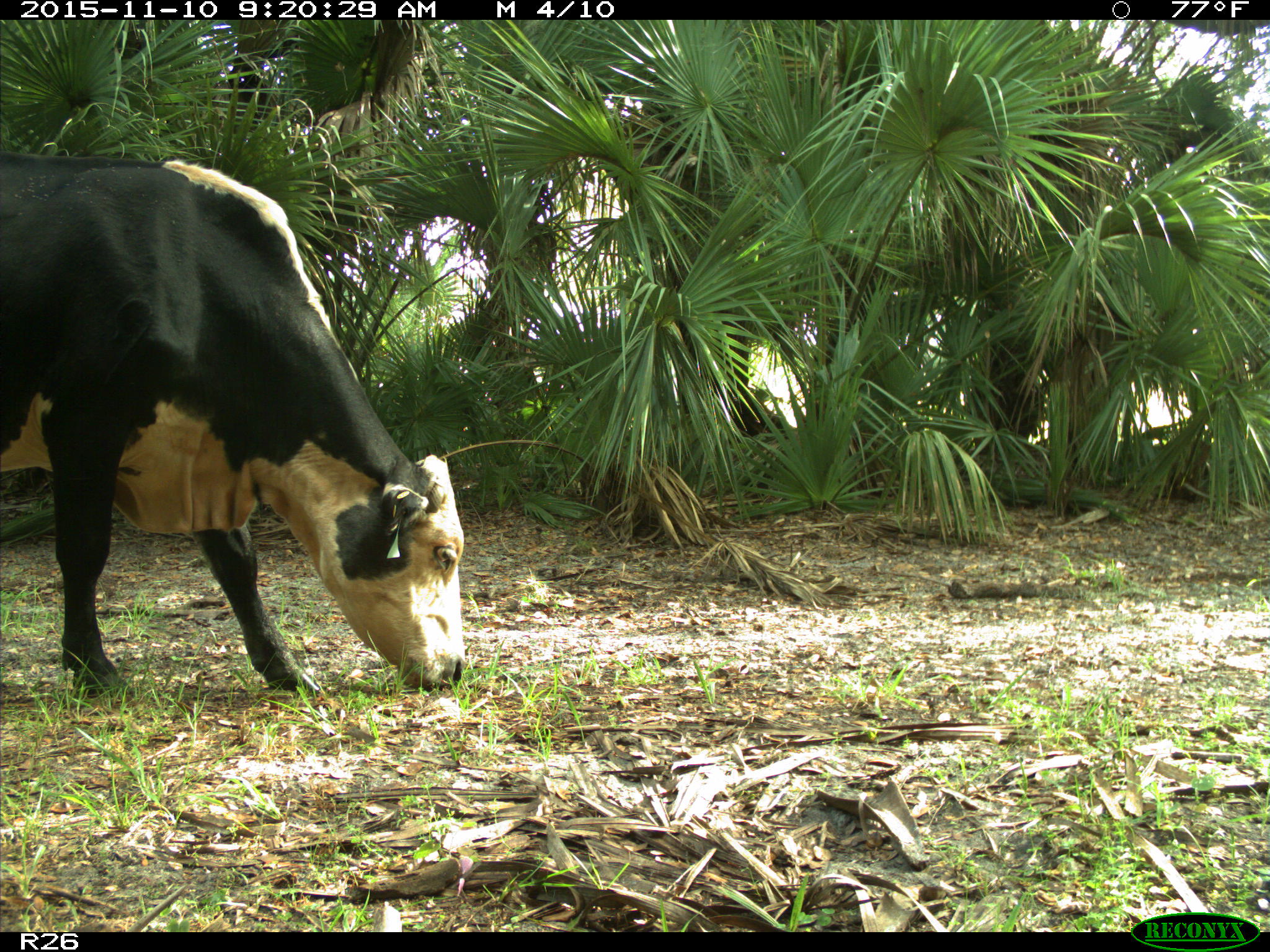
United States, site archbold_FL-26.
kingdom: Animalia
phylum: Chordata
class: Mammalia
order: Artiodactyla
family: Bovidae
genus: Bos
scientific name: Bos taurus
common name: domestic cow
Bos taurus (domestic cow).